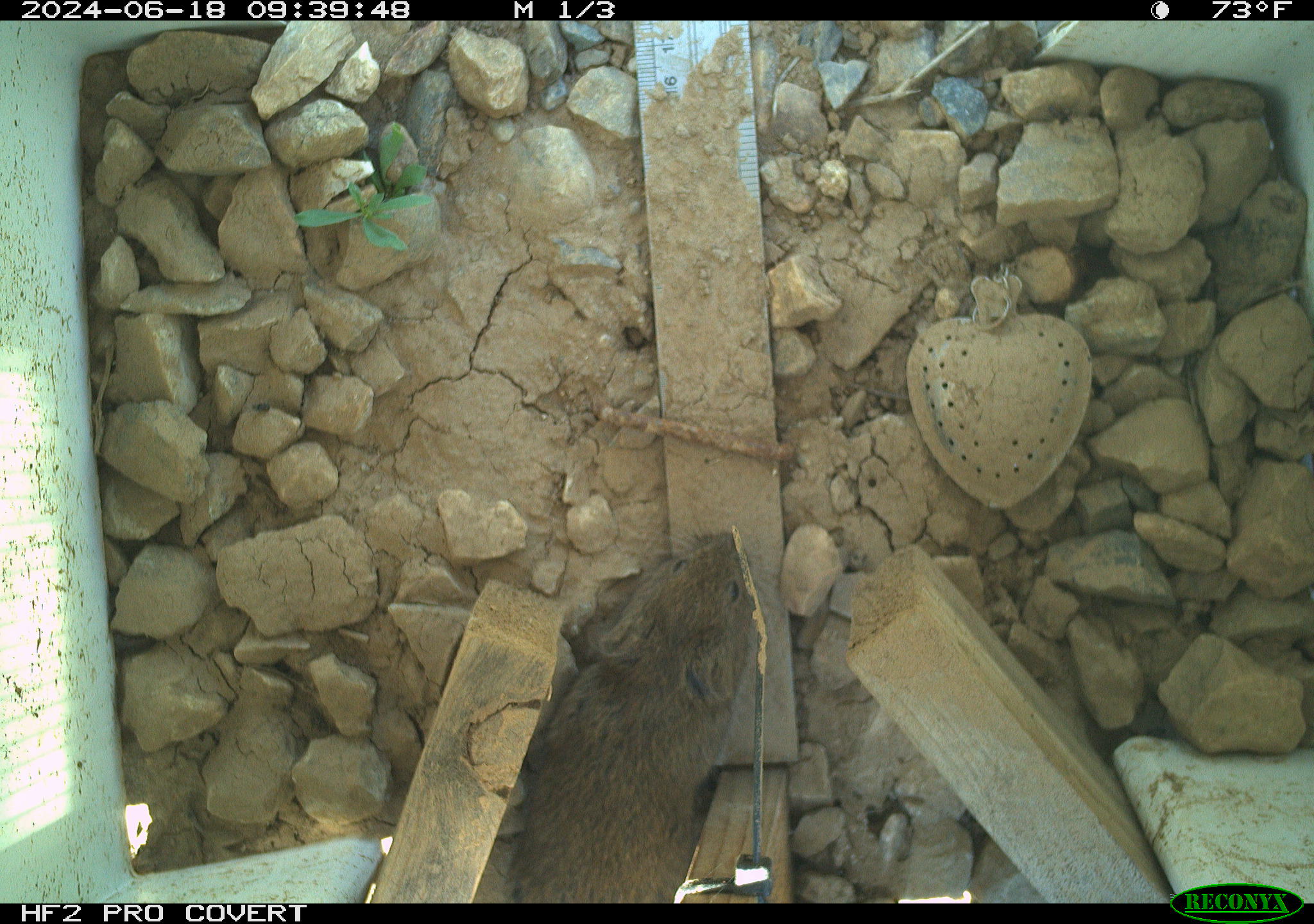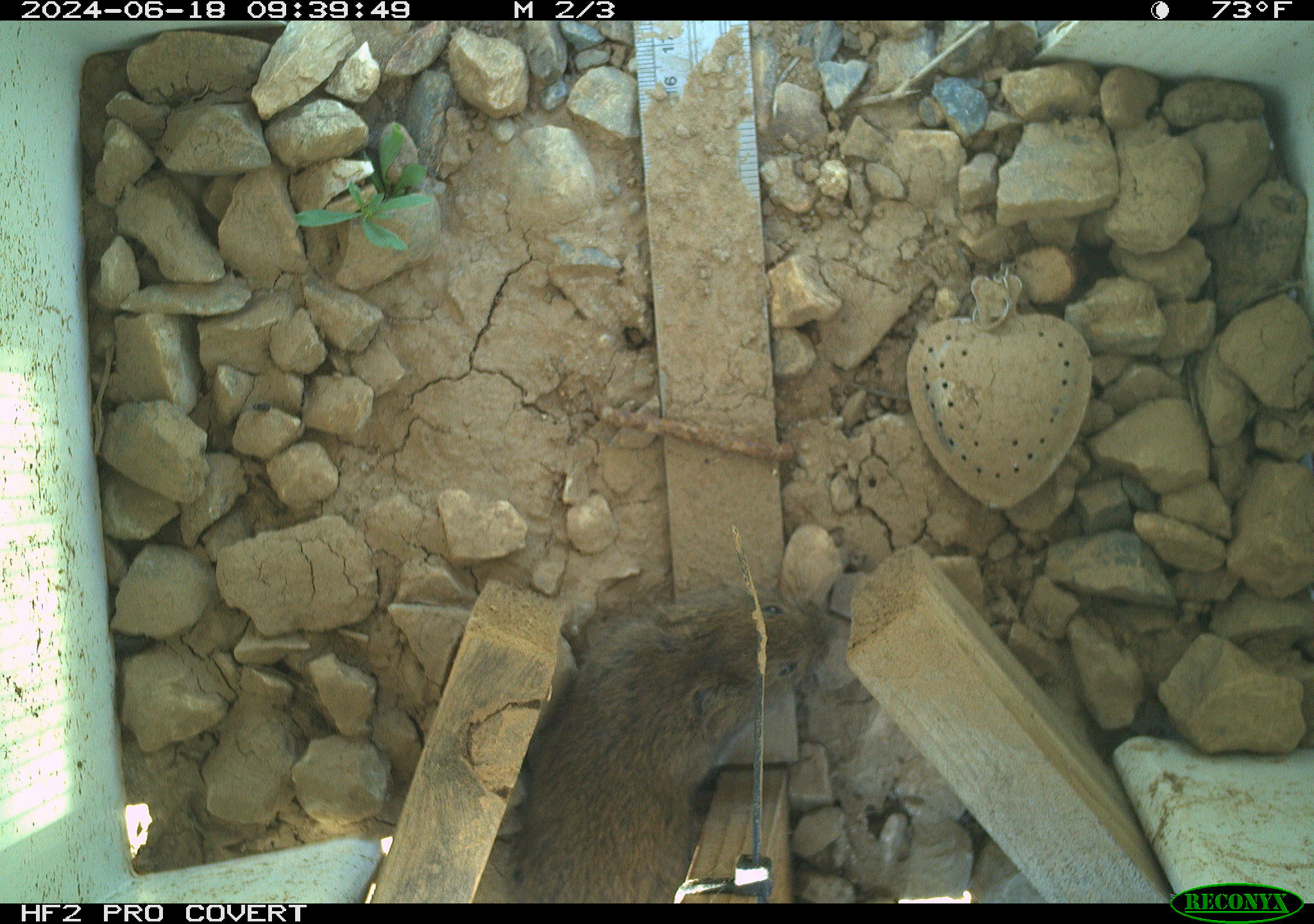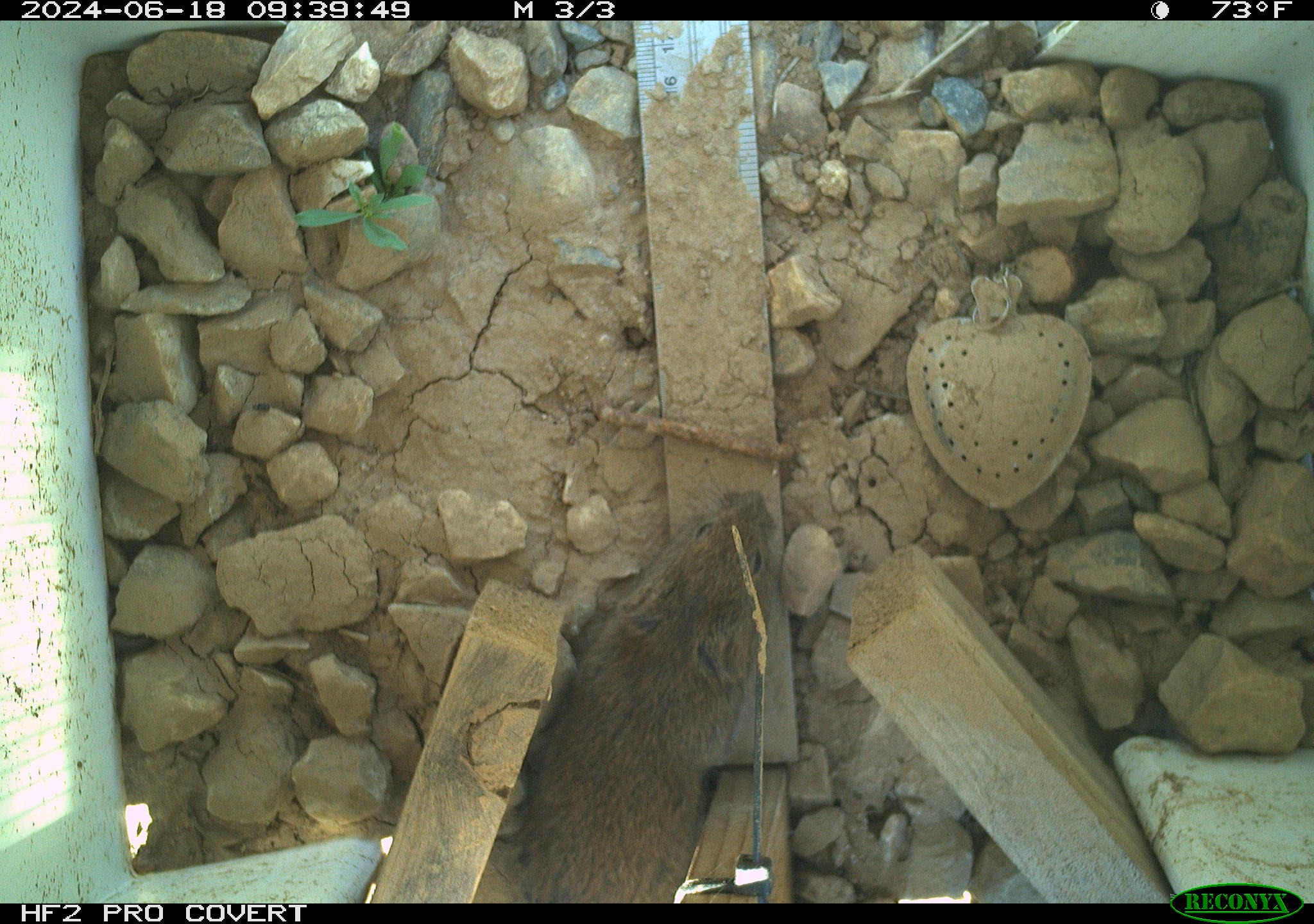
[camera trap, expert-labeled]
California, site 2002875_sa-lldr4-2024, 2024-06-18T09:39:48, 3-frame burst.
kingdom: Animalia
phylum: Chordata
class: Mammalia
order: Rodentia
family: Cricetidae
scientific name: Arvicolinae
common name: voles, lemmings, and muskrats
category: arvicolinae subfamily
Arvicolinae subfamily (voles, lemmings, and muskrats) (Arvicolinae).